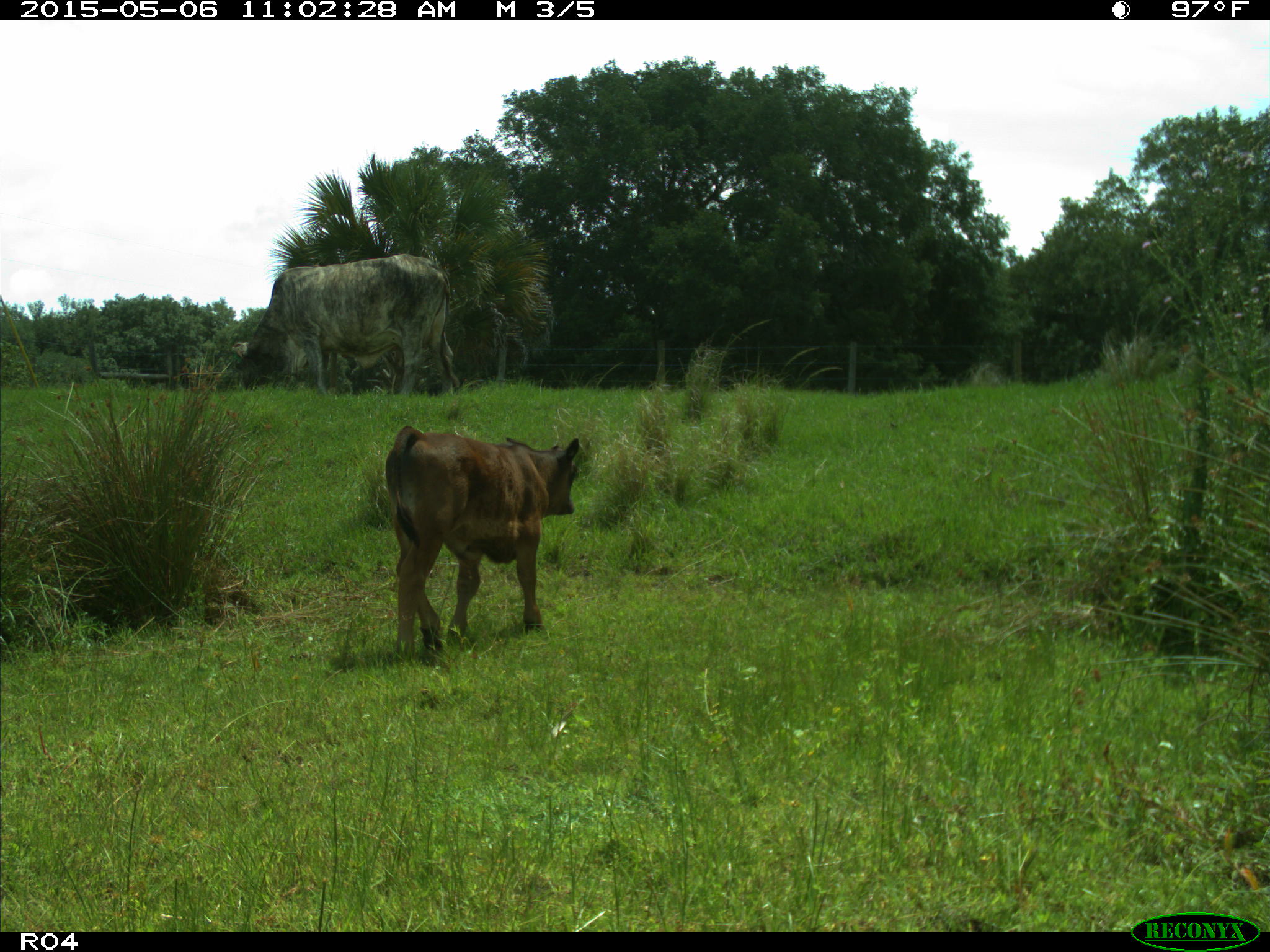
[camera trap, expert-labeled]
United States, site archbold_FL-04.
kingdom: Animalia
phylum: Chordata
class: Mammalia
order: Artiodactyla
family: Bovidae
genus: Bos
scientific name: Bos taurus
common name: domestic cow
Bos taurus (domestic cow).